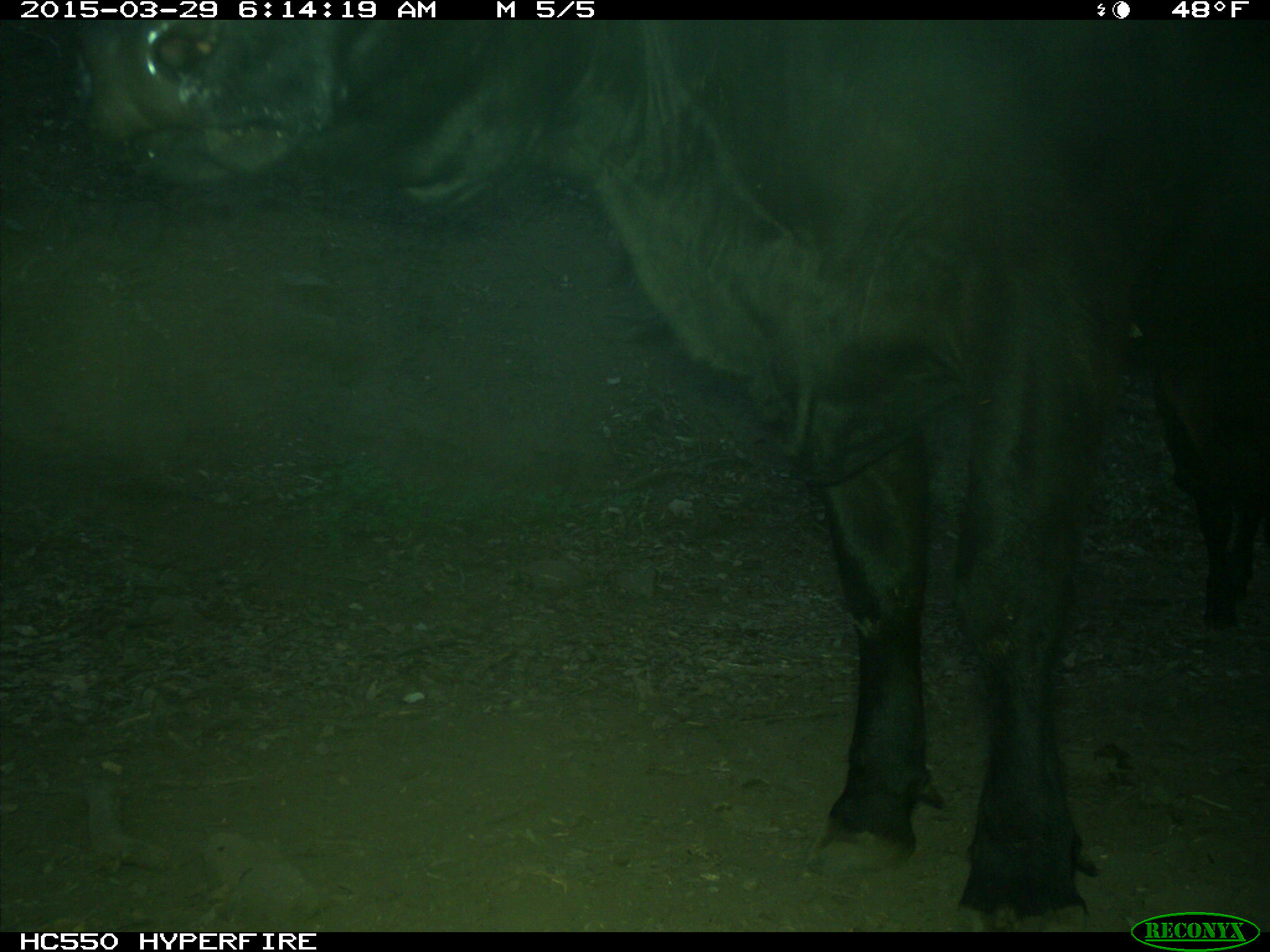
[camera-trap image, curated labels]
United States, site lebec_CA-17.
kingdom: Animalia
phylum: Chordata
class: Mammalia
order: Artiodactyla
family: Bovidae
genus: Bos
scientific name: Bos taurus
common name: domestic cow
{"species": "Bos taurus (domestic cow)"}